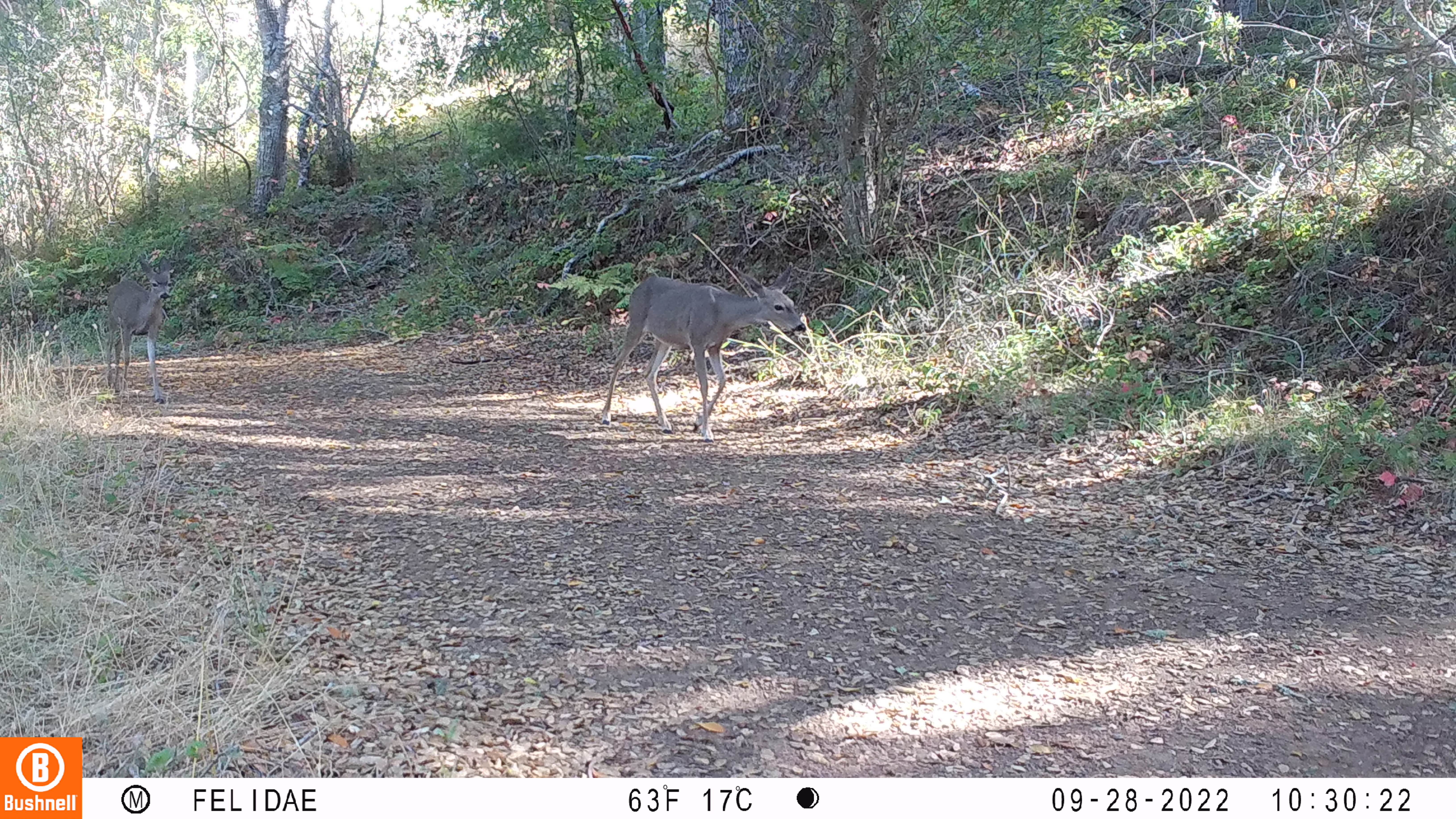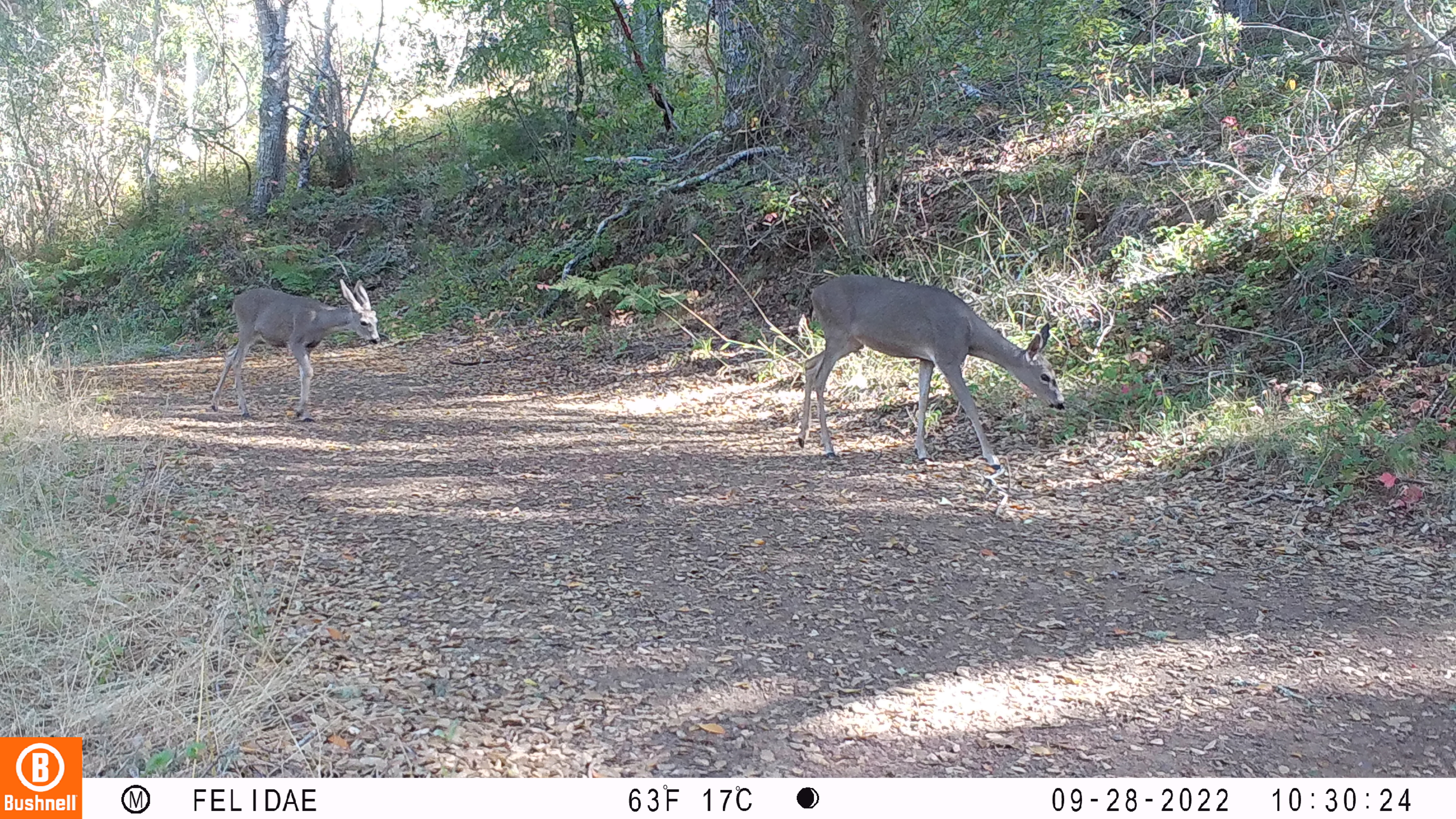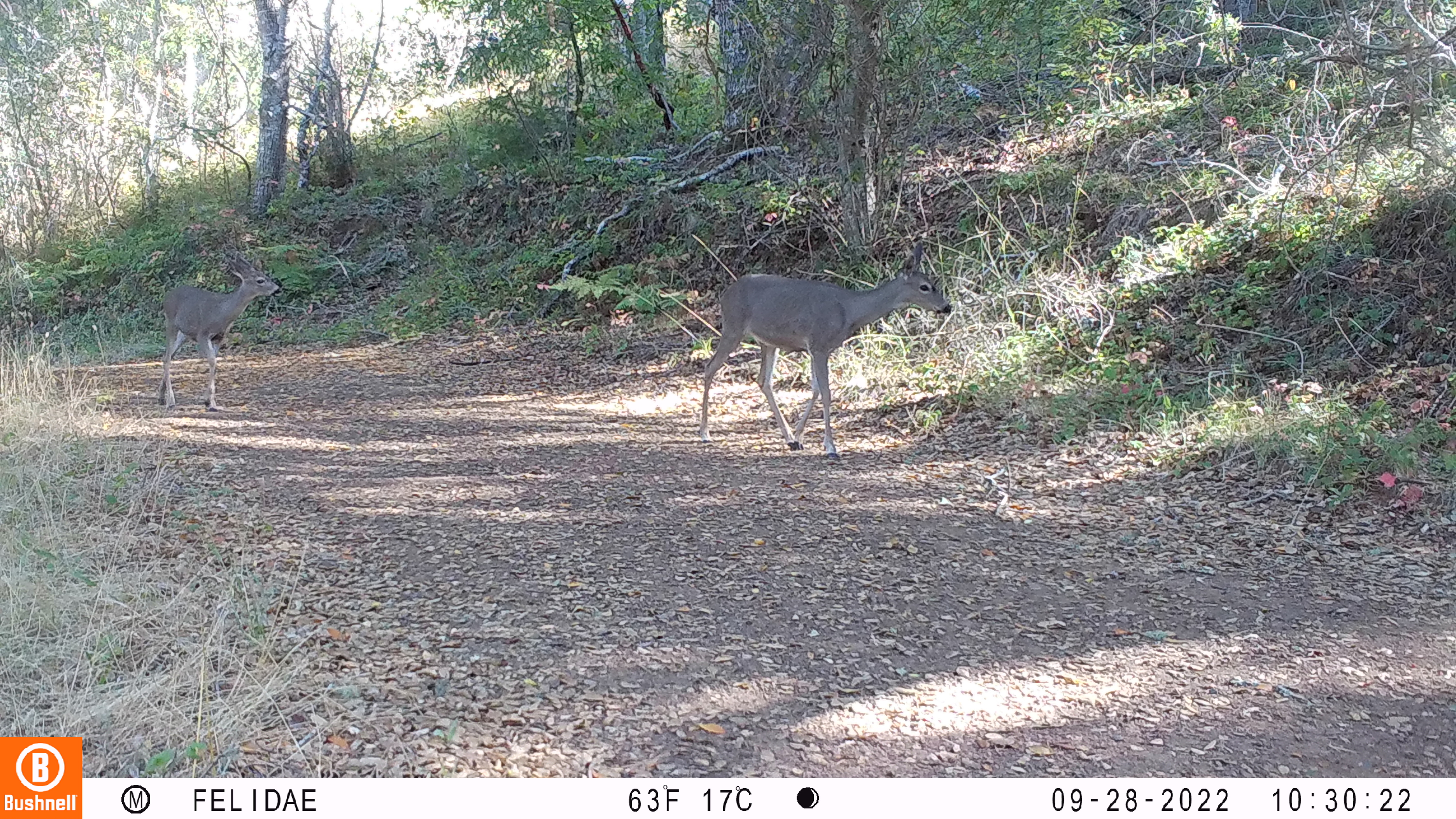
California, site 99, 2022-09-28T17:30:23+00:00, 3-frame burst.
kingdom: Animalia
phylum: Chordata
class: Mammalia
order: Artiodactyla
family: Cervidae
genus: Odocoileus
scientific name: Odocoileus hemionus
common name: mule deer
Mule deer (Odocoileus hemionus).